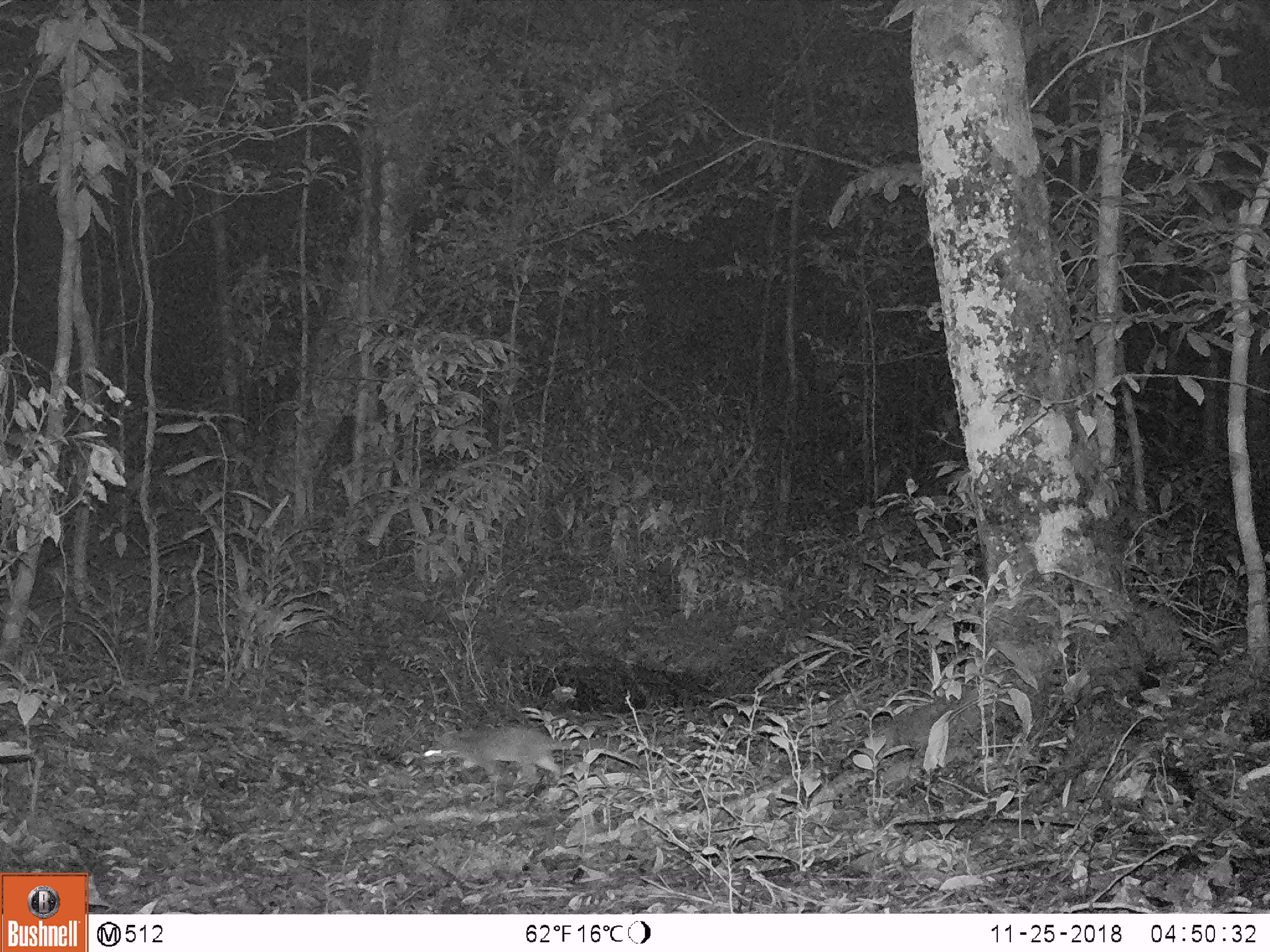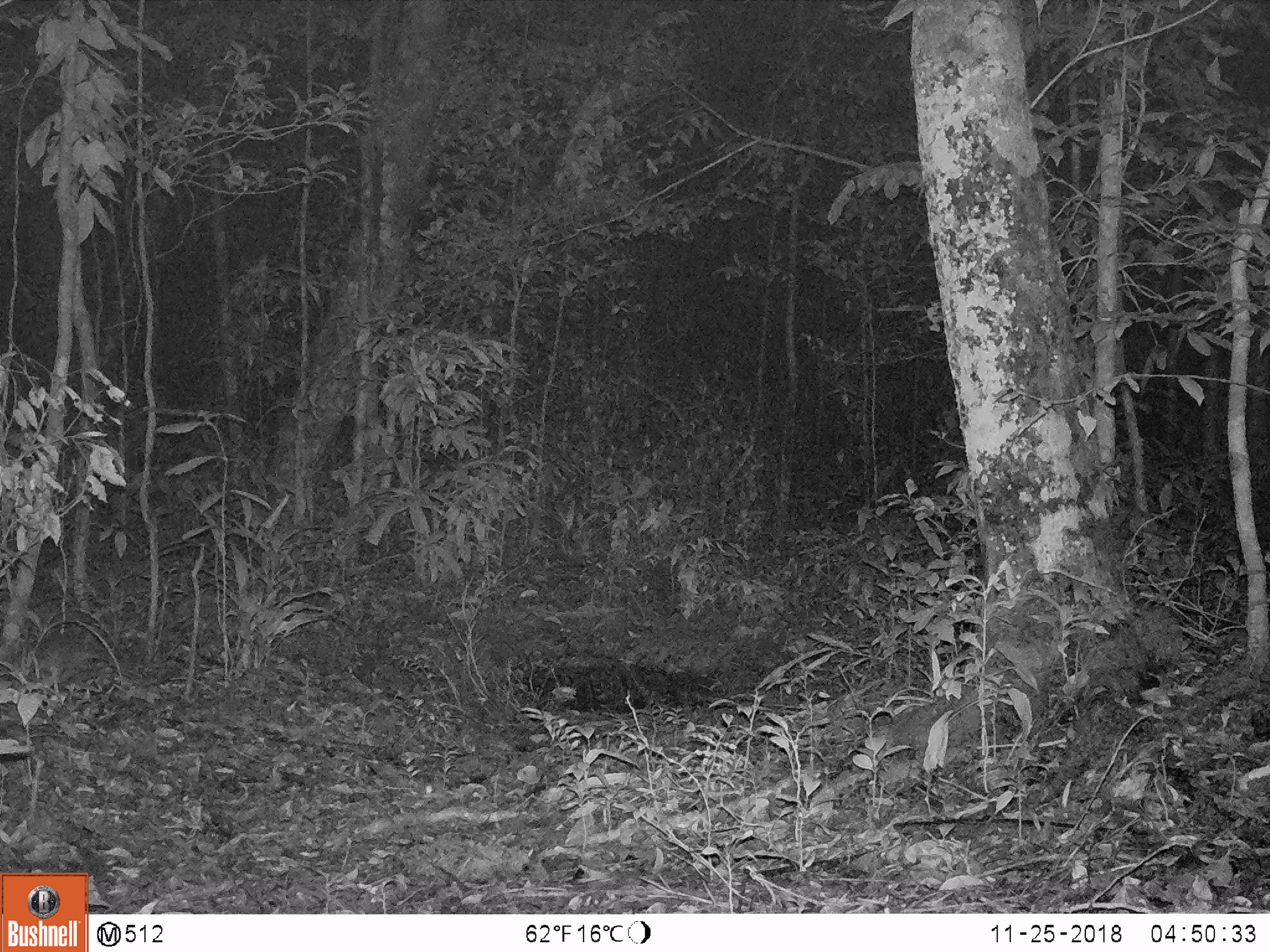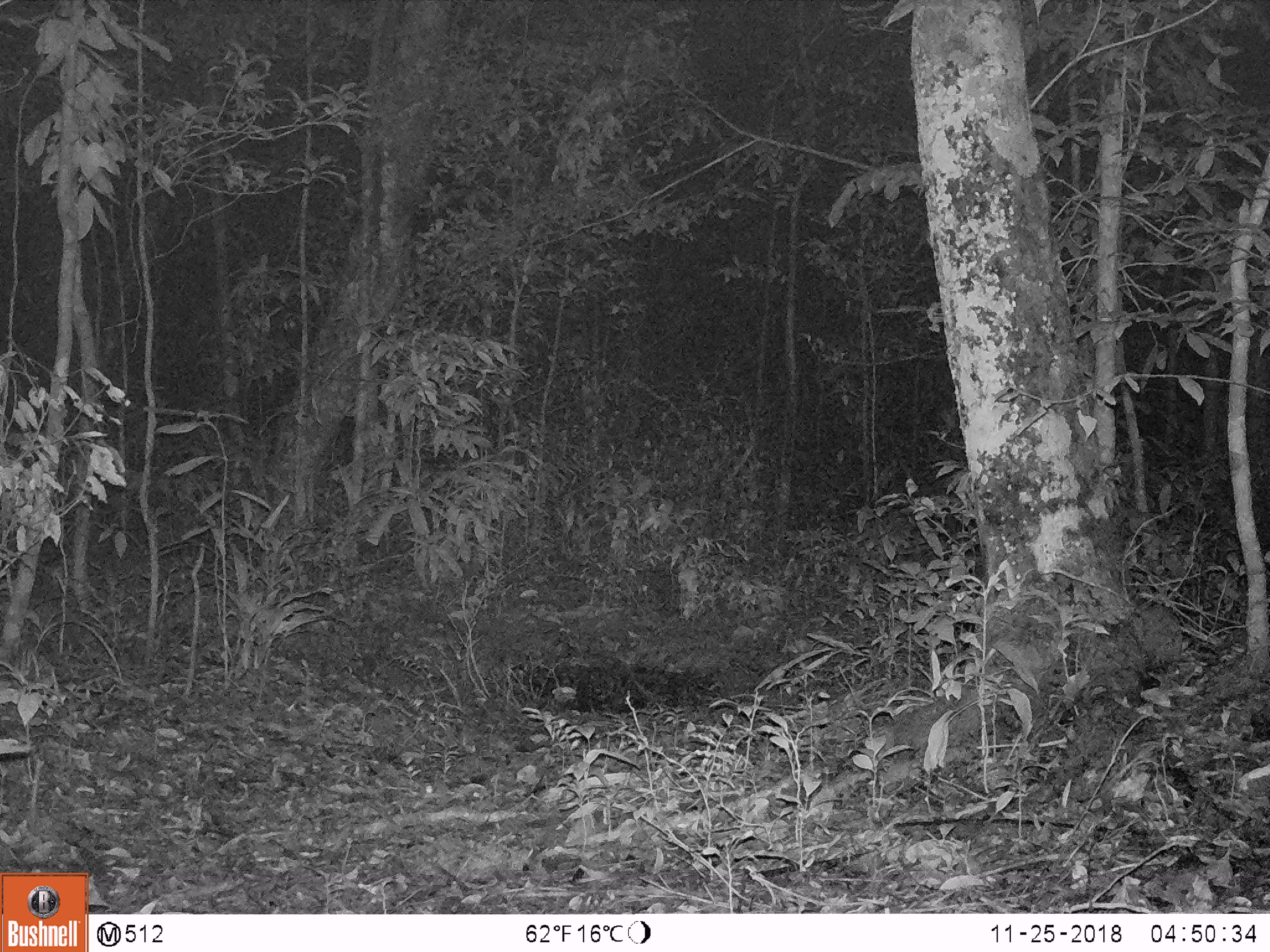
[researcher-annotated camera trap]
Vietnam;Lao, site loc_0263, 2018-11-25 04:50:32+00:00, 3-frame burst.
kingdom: Animalia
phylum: Chordata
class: Mammalia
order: Carnivora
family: Mustelidae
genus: Melogale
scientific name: Melogale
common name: ferret badger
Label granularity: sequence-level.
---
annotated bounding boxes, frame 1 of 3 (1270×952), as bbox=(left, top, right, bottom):
ferret badger: bbox=(423, 725, 572, 785)